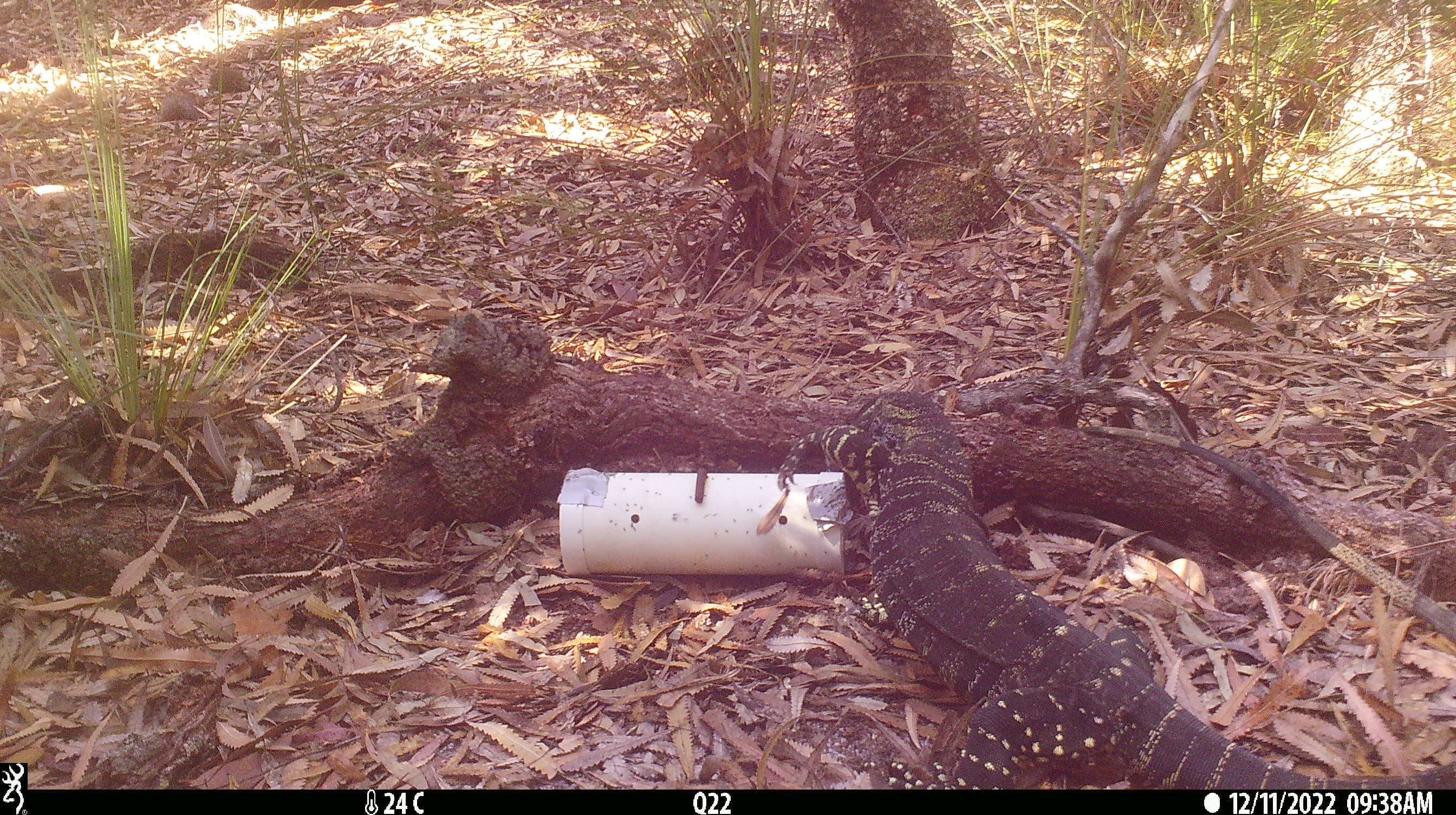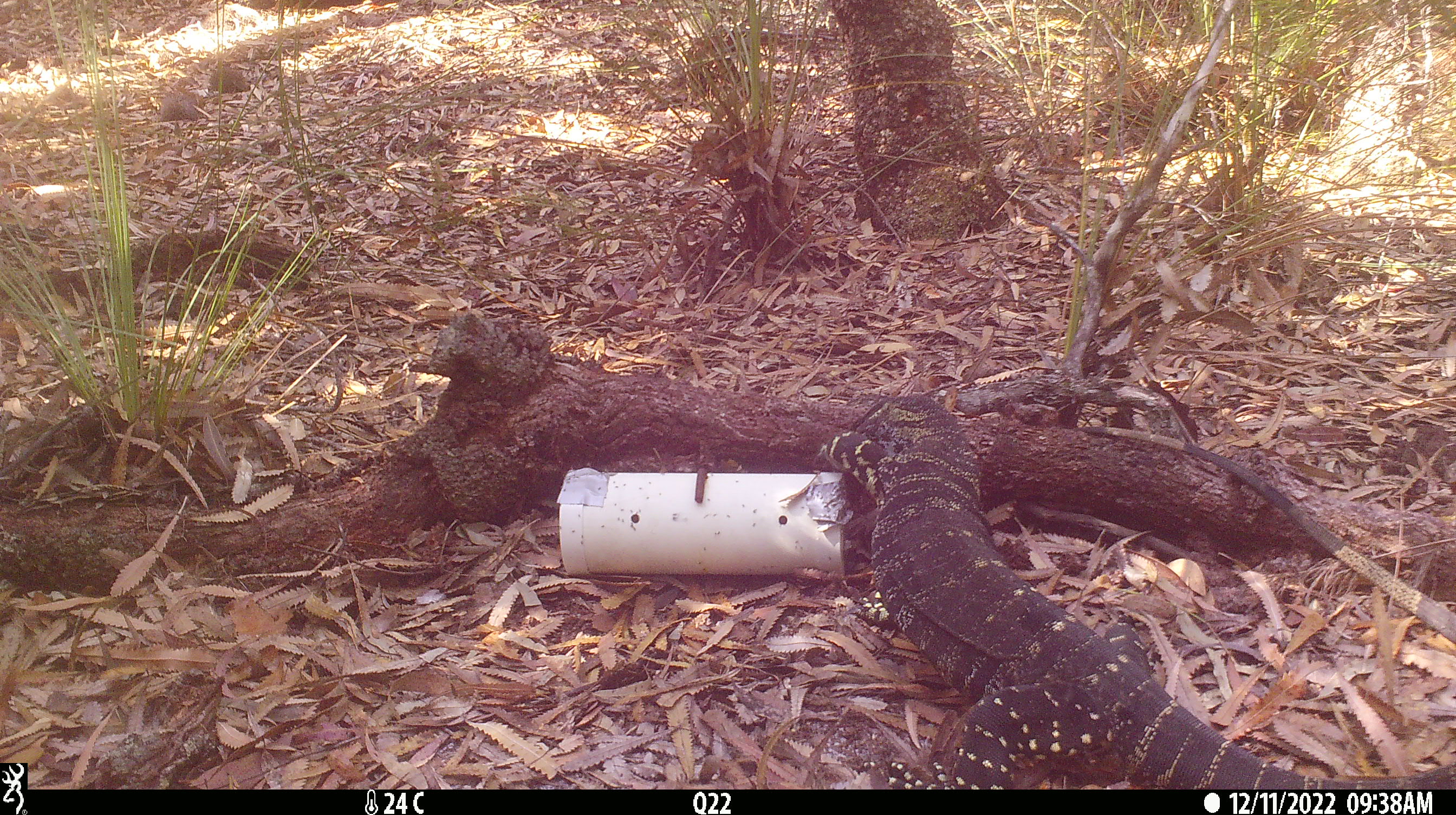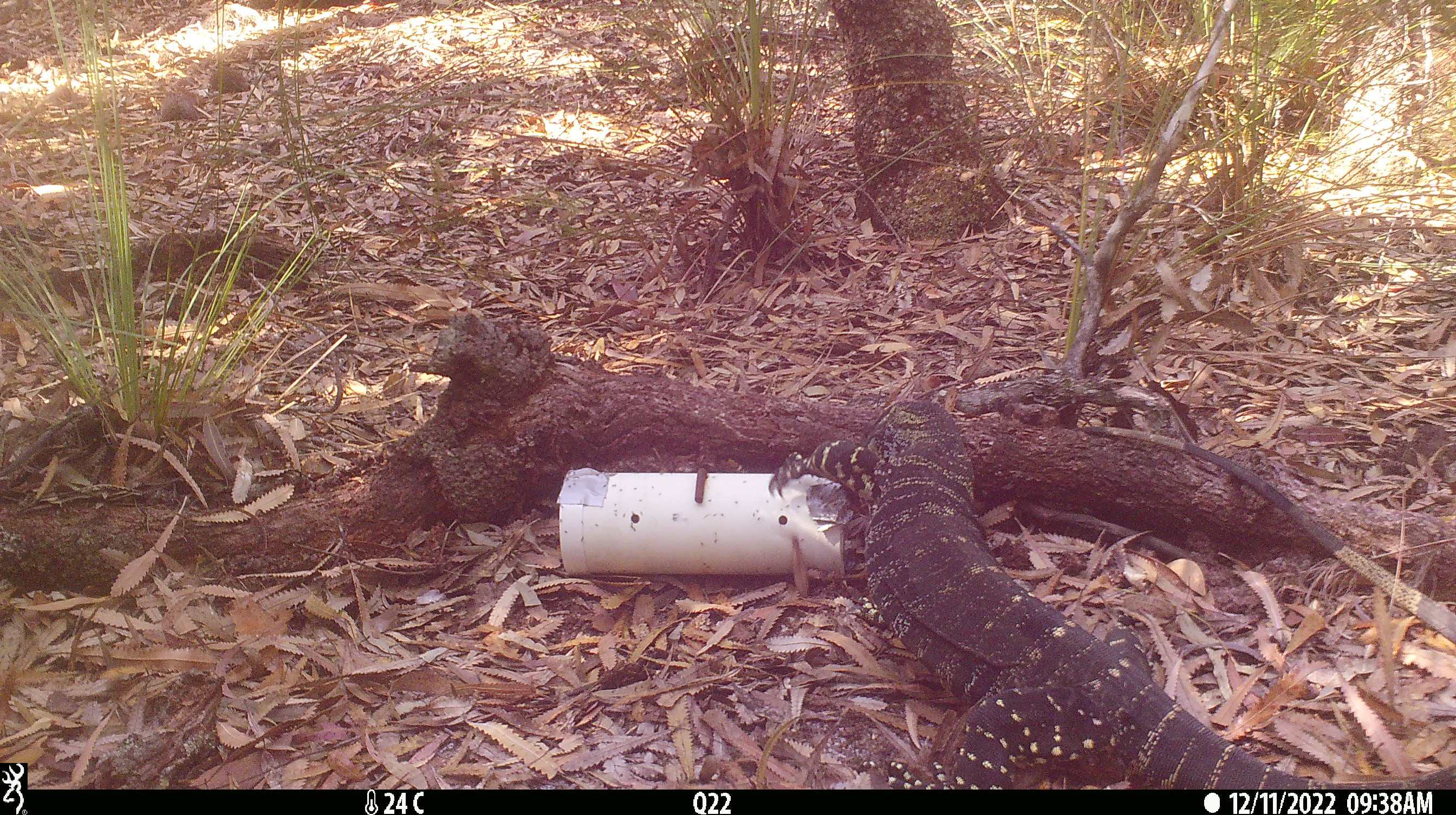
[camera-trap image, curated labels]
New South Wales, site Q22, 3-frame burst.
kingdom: Animalia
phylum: Chordata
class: Reptilia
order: Squamata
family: Varanidae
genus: Varanus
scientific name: Varanus varius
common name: lace monitor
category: goanna